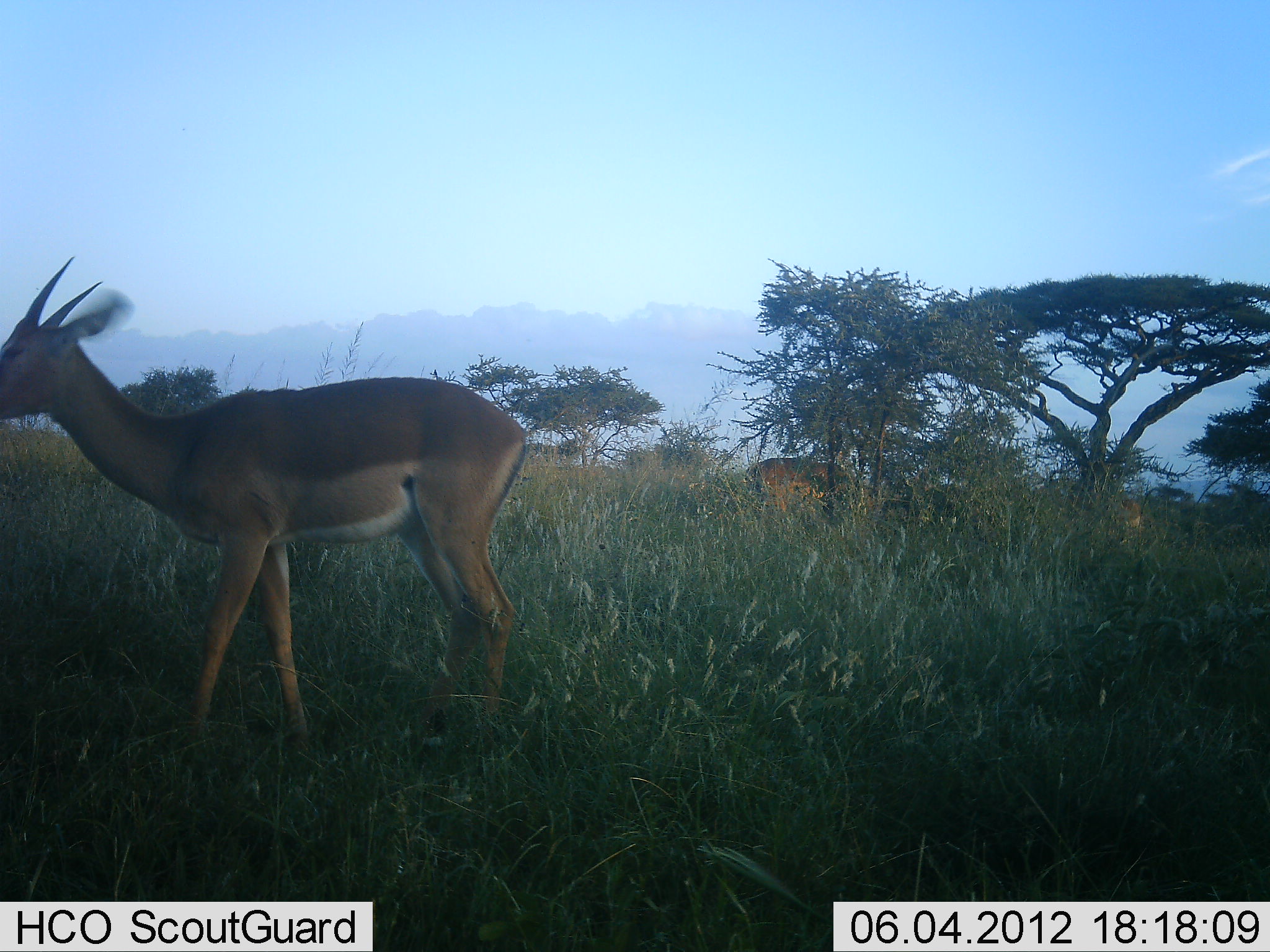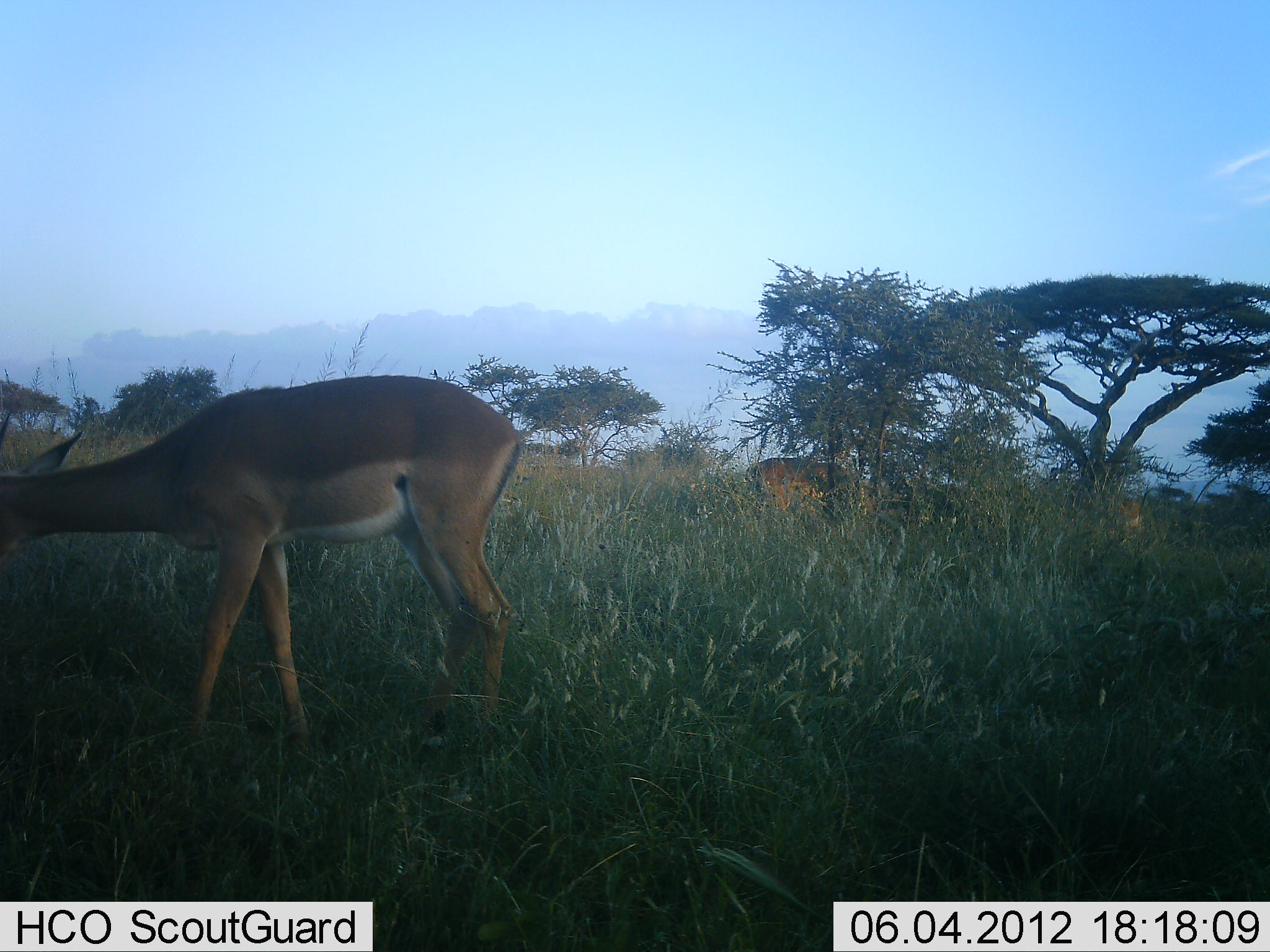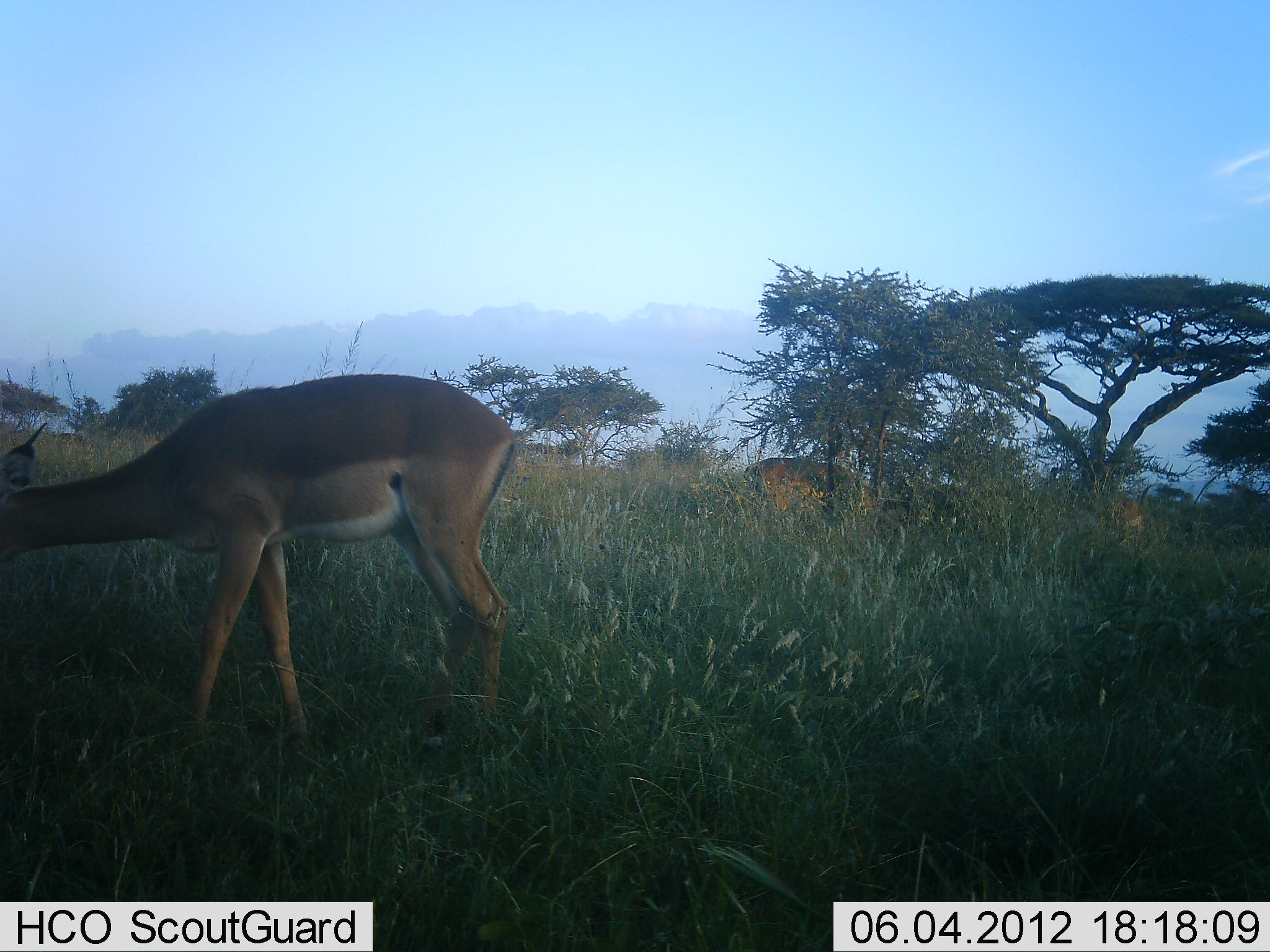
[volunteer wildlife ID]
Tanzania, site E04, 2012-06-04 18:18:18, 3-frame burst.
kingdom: Animalia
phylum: Chordata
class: Mammalia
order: Artiodactyla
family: Bovidae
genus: Nanger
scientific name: Nanger granti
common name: grant's gazelle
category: gazellegrants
Gazellegrants (grant's gazelle) (Nanger granti), count 3. Behavior (volunteer vote fractions): standing 50%, resting 0%, moving 10%, interacting 0%. Young present (vote fraction): 0%. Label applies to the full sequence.